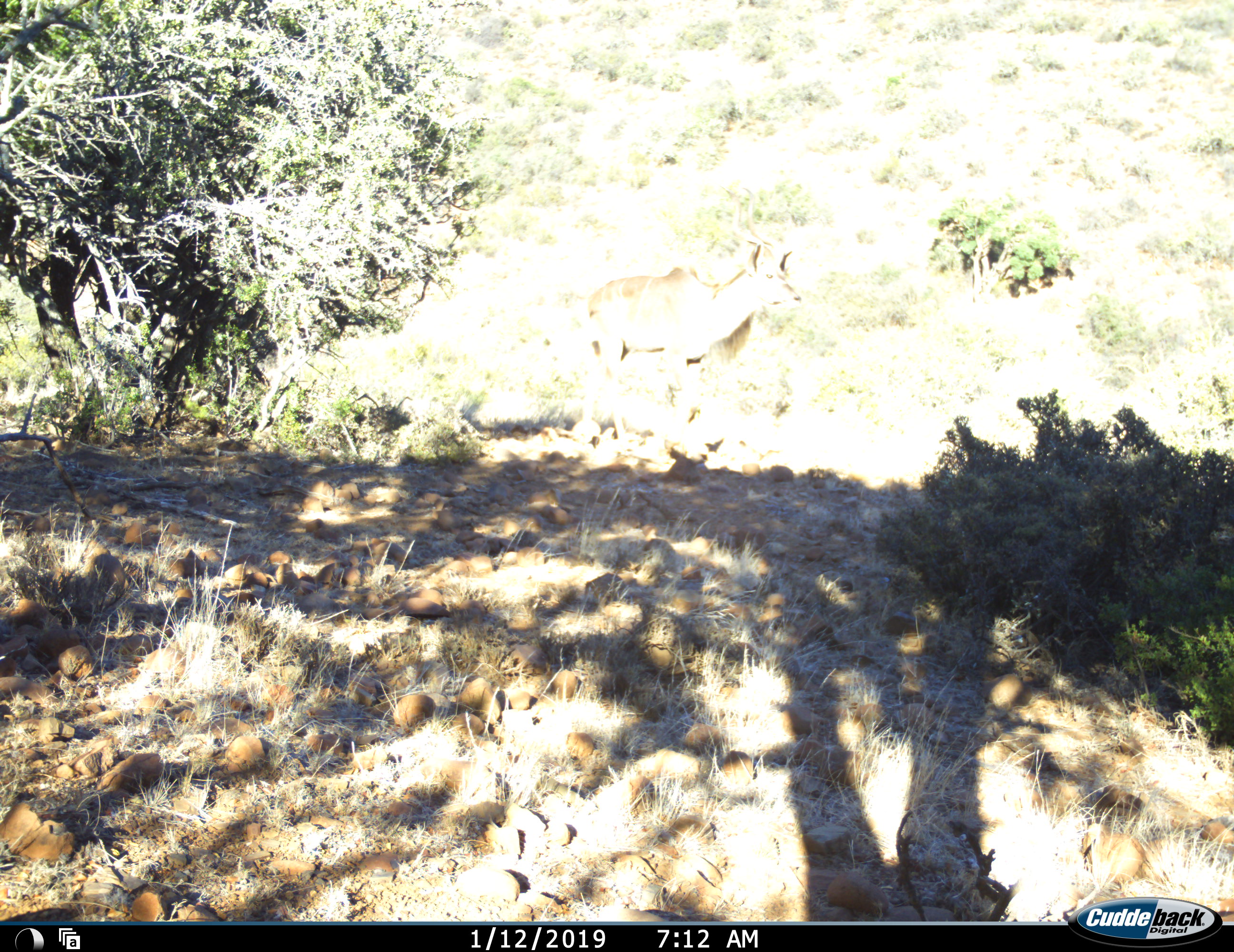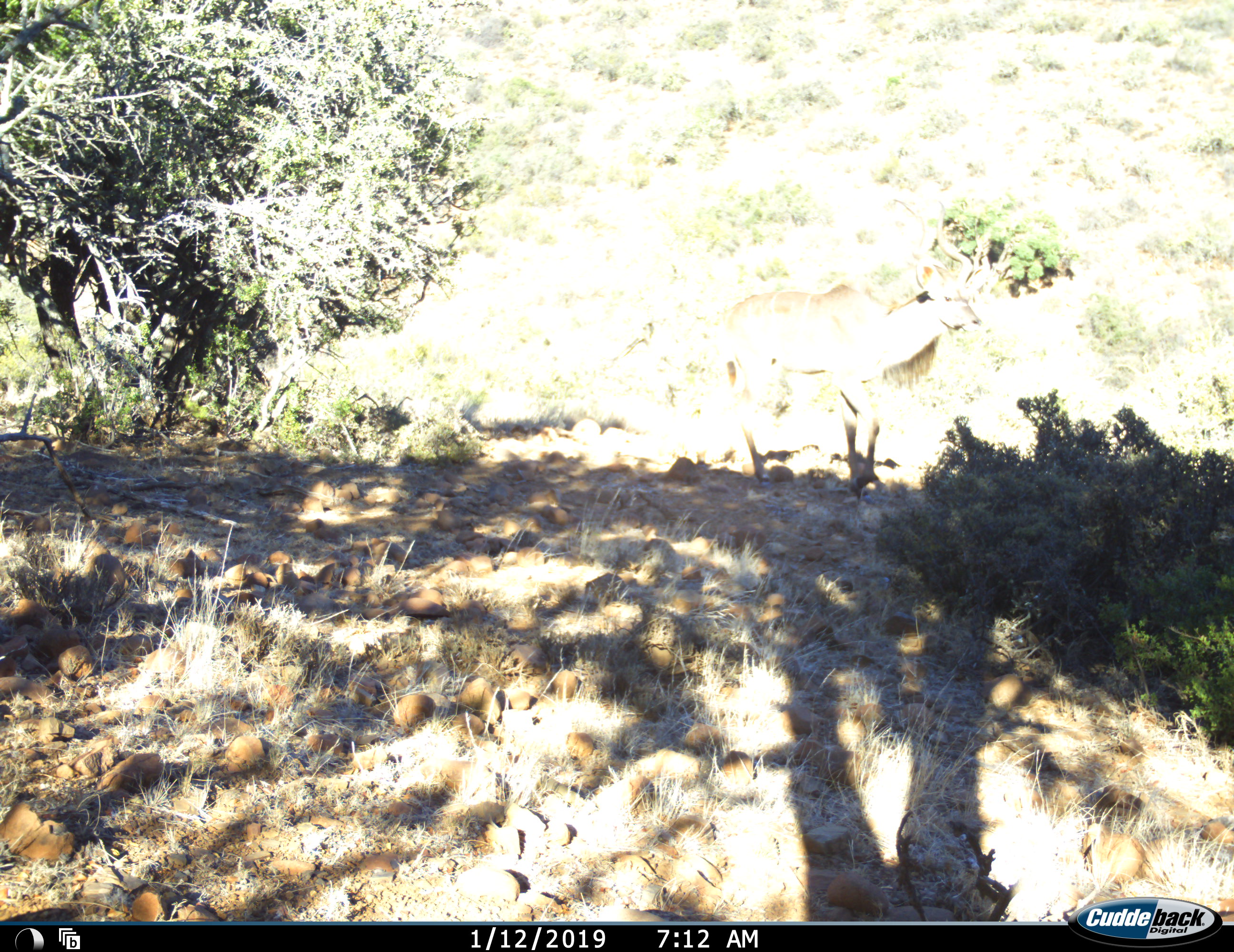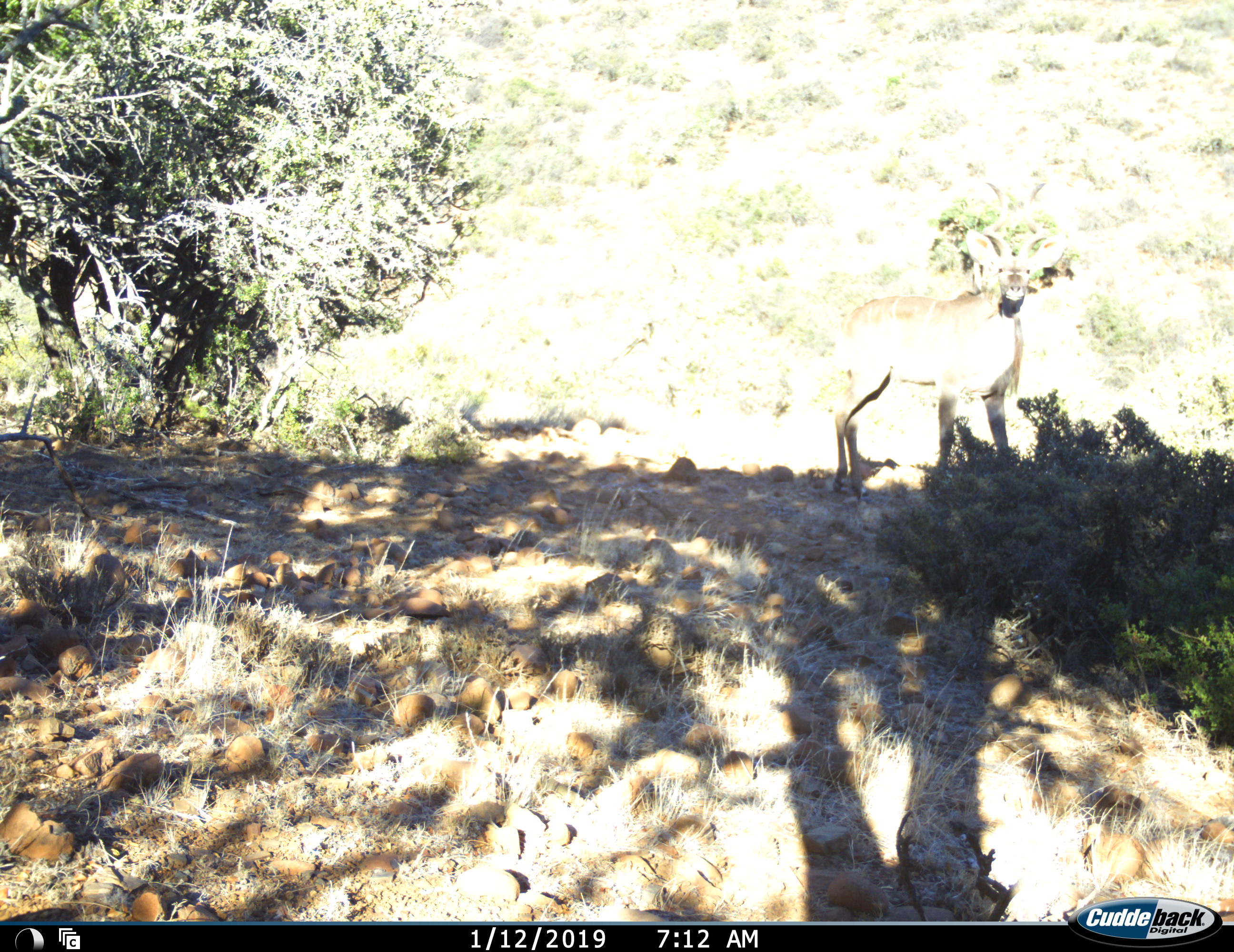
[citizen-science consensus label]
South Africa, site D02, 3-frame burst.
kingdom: Animalia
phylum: Chordata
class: Mammalia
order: Artiodactyla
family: Bovidae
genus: Tragelaphus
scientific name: Tragelaphus strepsiceros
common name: greater kudu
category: kudu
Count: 1.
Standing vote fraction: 25%.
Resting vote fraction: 0%.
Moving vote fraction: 88%.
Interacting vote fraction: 0%.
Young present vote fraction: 0%.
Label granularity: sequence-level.